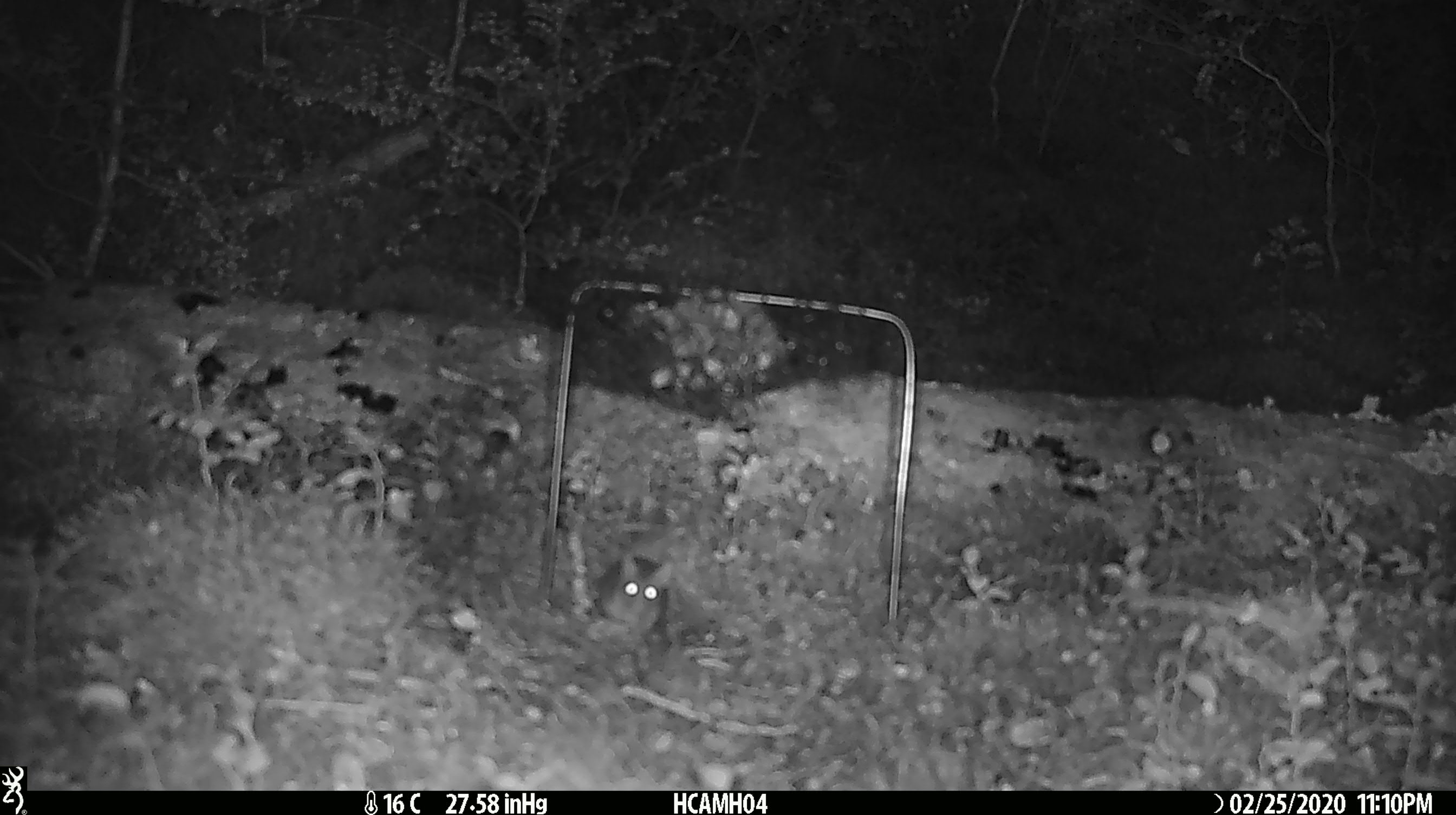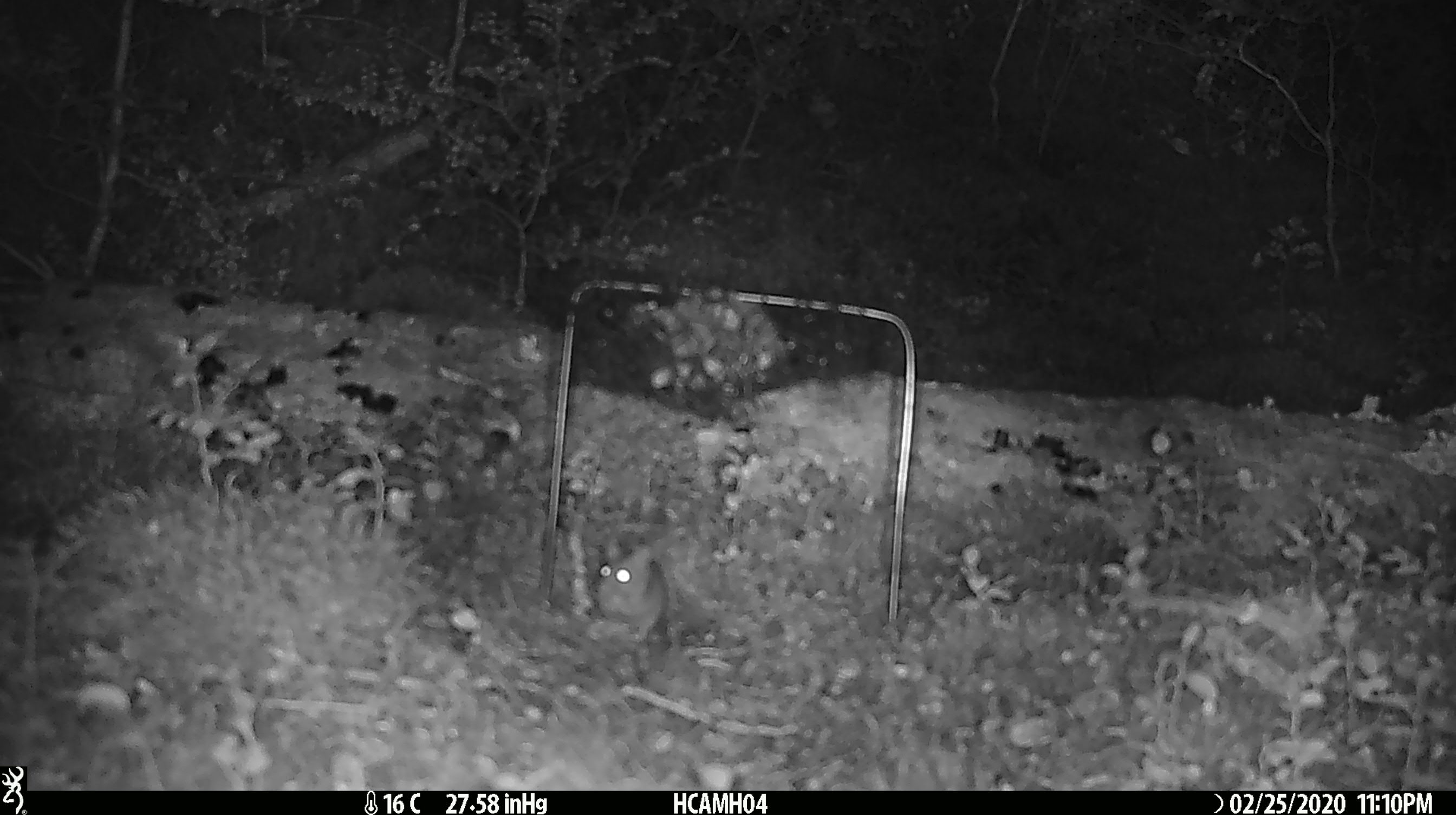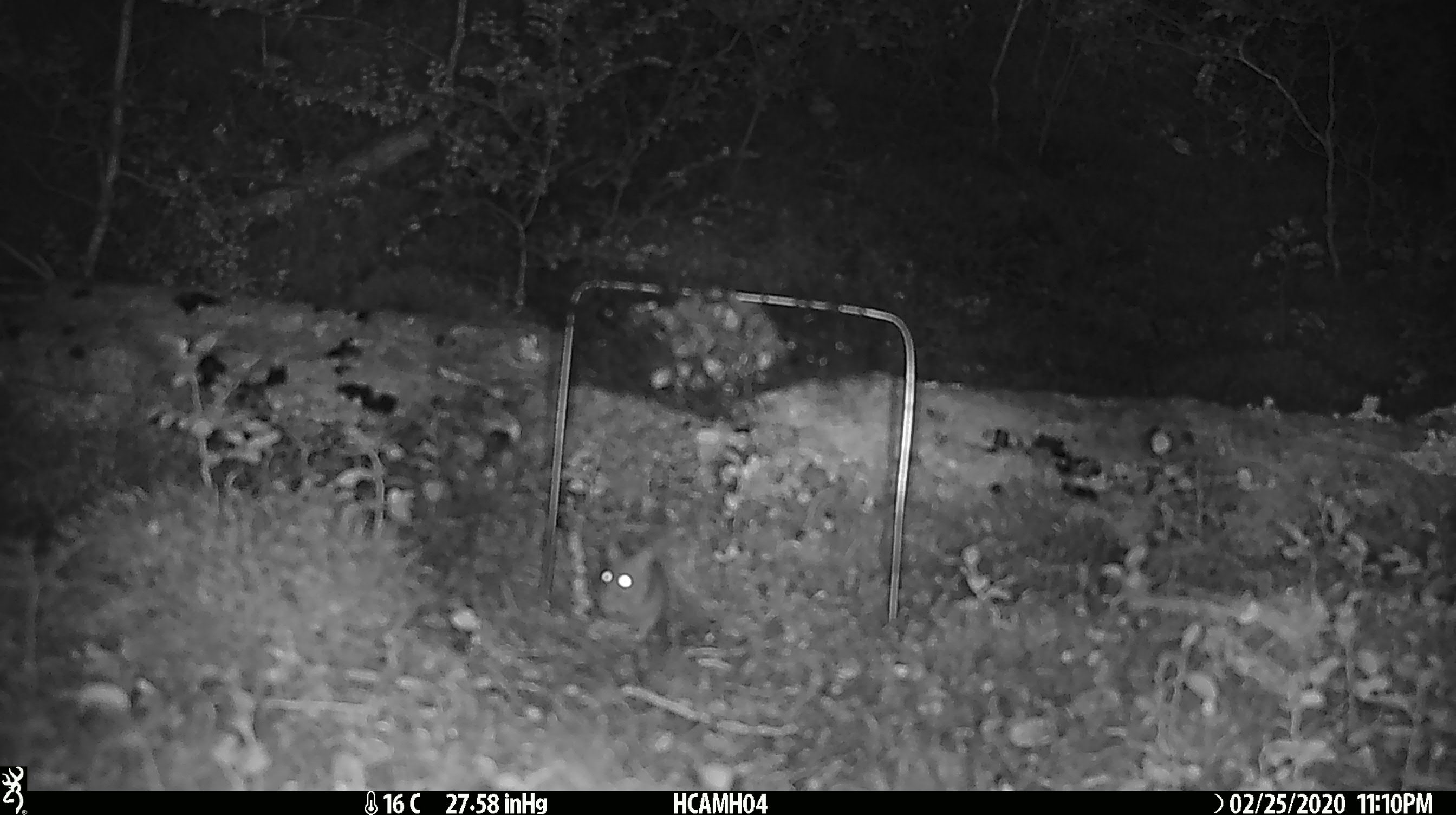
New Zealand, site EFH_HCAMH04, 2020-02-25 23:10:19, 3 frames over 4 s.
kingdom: Animalia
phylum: Chordata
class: Mammalia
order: Rodentia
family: Muridae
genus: Mus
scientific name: Mus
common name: mouse